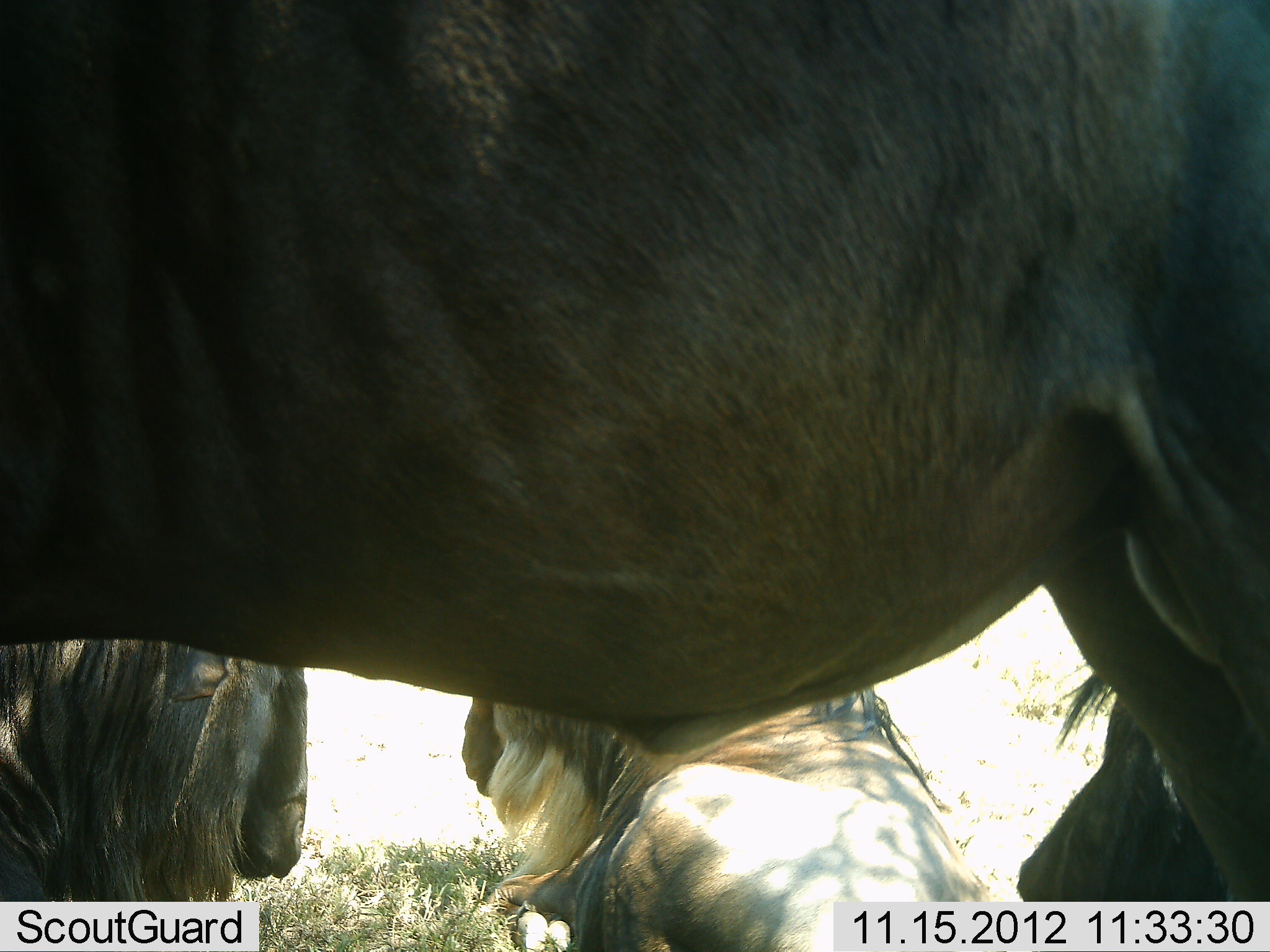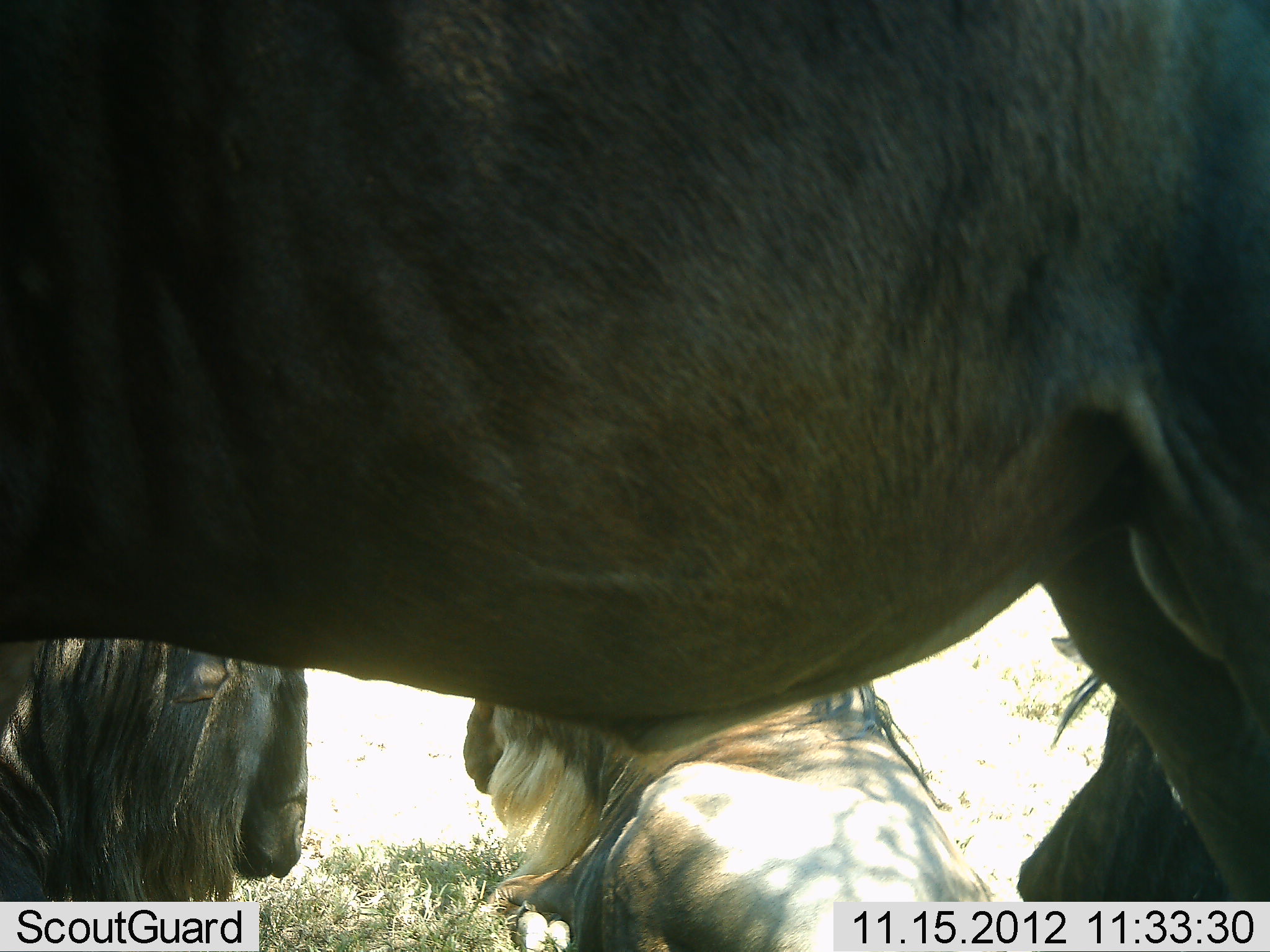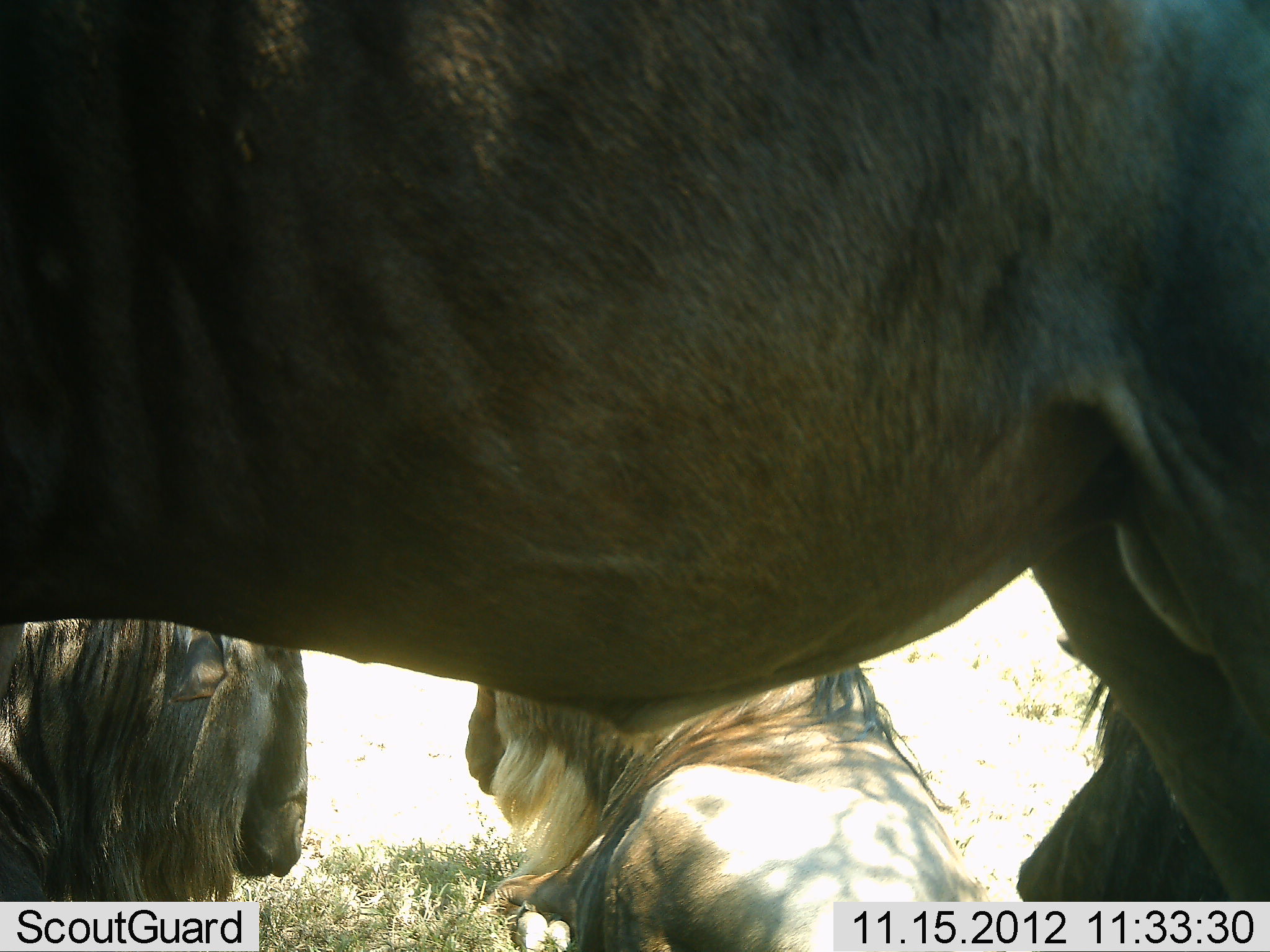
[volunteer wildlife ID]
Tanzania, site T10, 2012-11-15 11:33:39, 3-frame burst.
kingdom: Animalia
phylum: Chordata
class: Mammalia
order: Artiodactyla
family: Bovidae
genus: Connochaetes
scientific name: Connochaetes taurinus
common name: blue wildebeest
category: wildebeest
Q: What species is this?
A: Wildebeest (blue wildebeest) (Connochaetes taurinus).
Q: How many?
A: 4.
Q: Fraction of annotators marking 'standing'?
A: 80%.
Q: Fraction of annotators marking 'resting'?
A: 90%.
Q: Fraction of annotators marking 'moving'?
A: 10%.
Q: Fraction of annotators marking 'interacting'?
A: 0%.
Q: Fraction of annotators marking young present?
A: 0%.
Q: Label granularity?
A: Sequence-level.